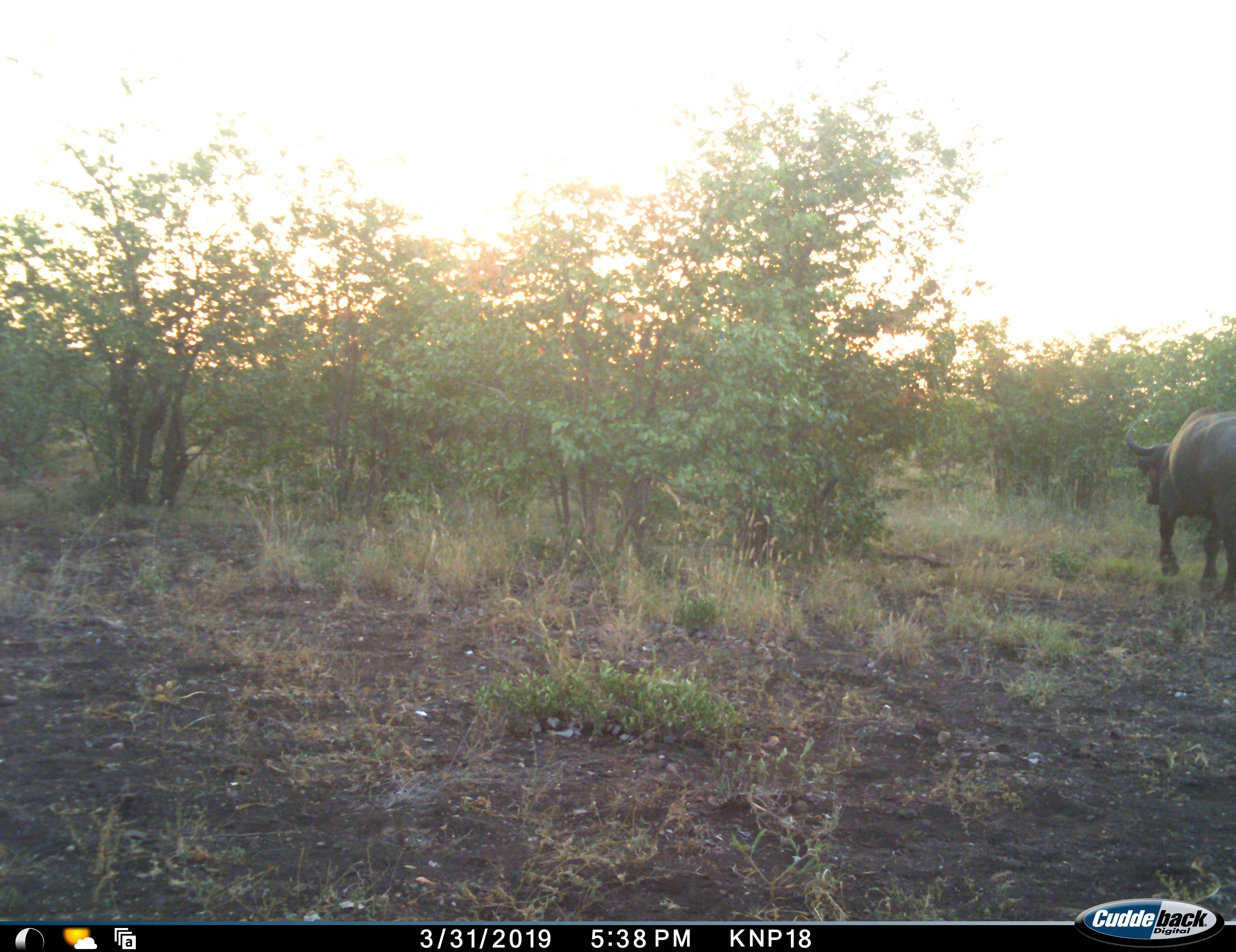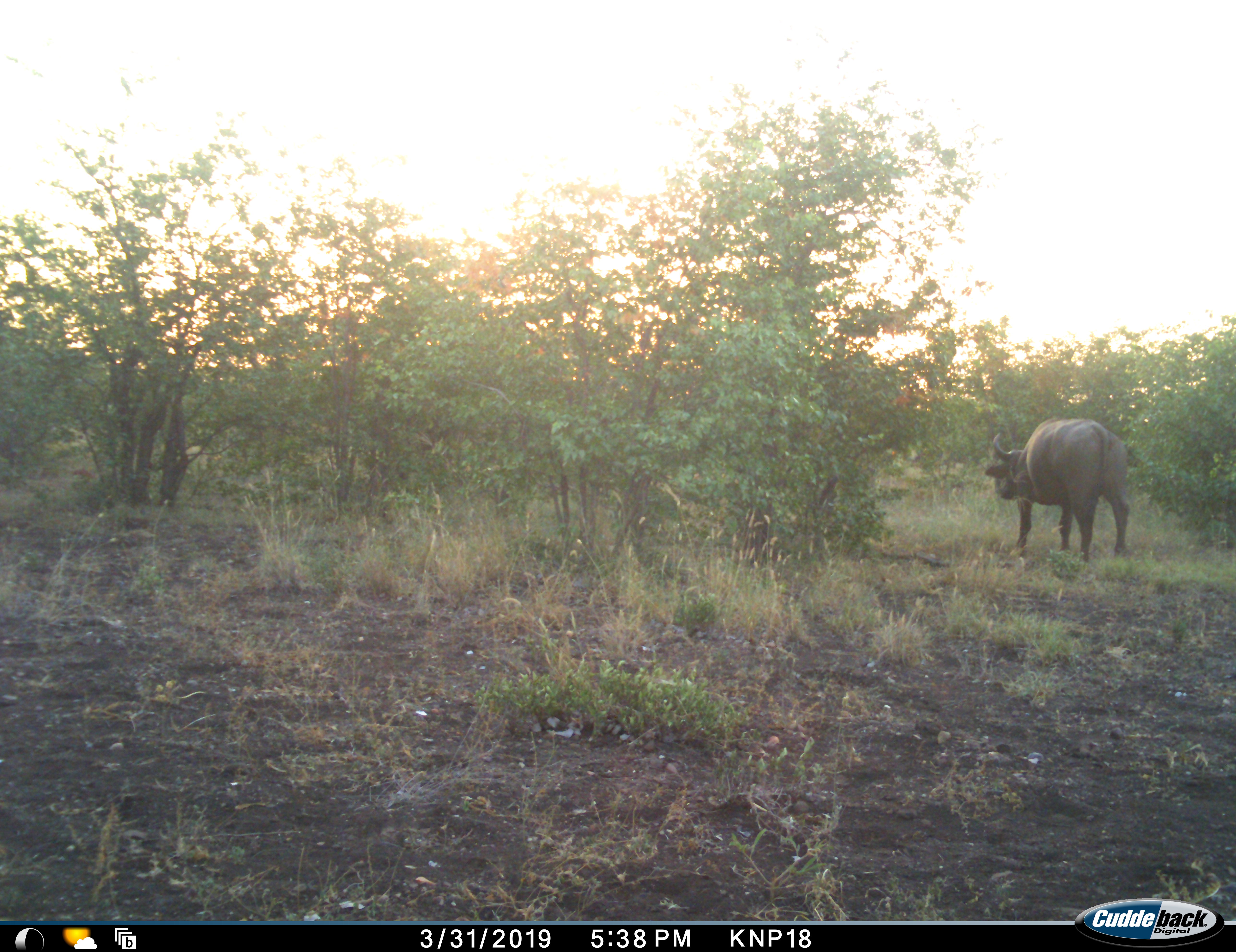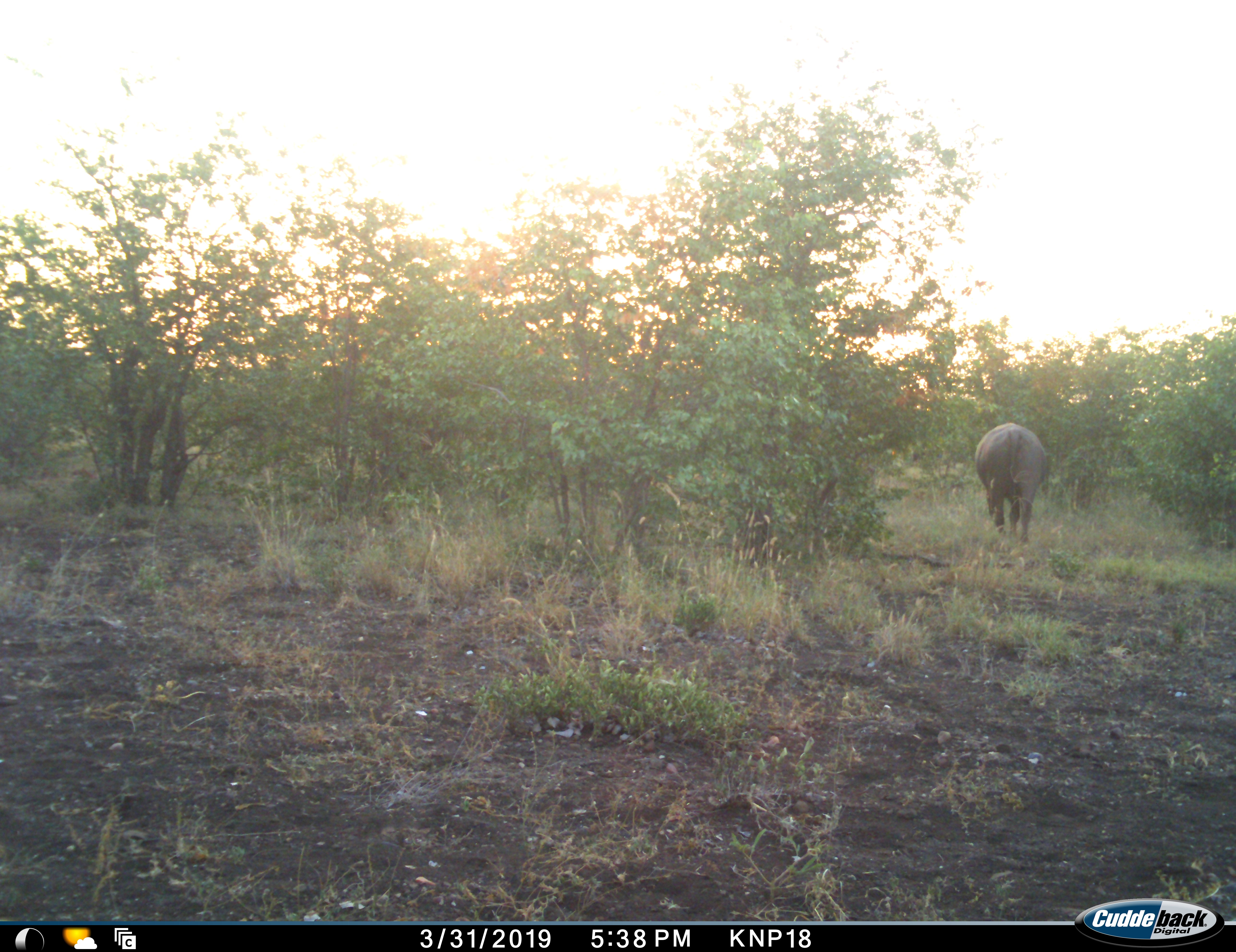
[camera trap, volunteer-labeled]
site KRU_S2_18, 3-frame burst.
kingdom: Animalia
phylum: Chordata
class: Mammalia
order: Artiodactyla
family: Bovidae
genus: Syncerus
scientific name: Syncerus caffer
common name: african buffalo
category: buffalo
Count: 1.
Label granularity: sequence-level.